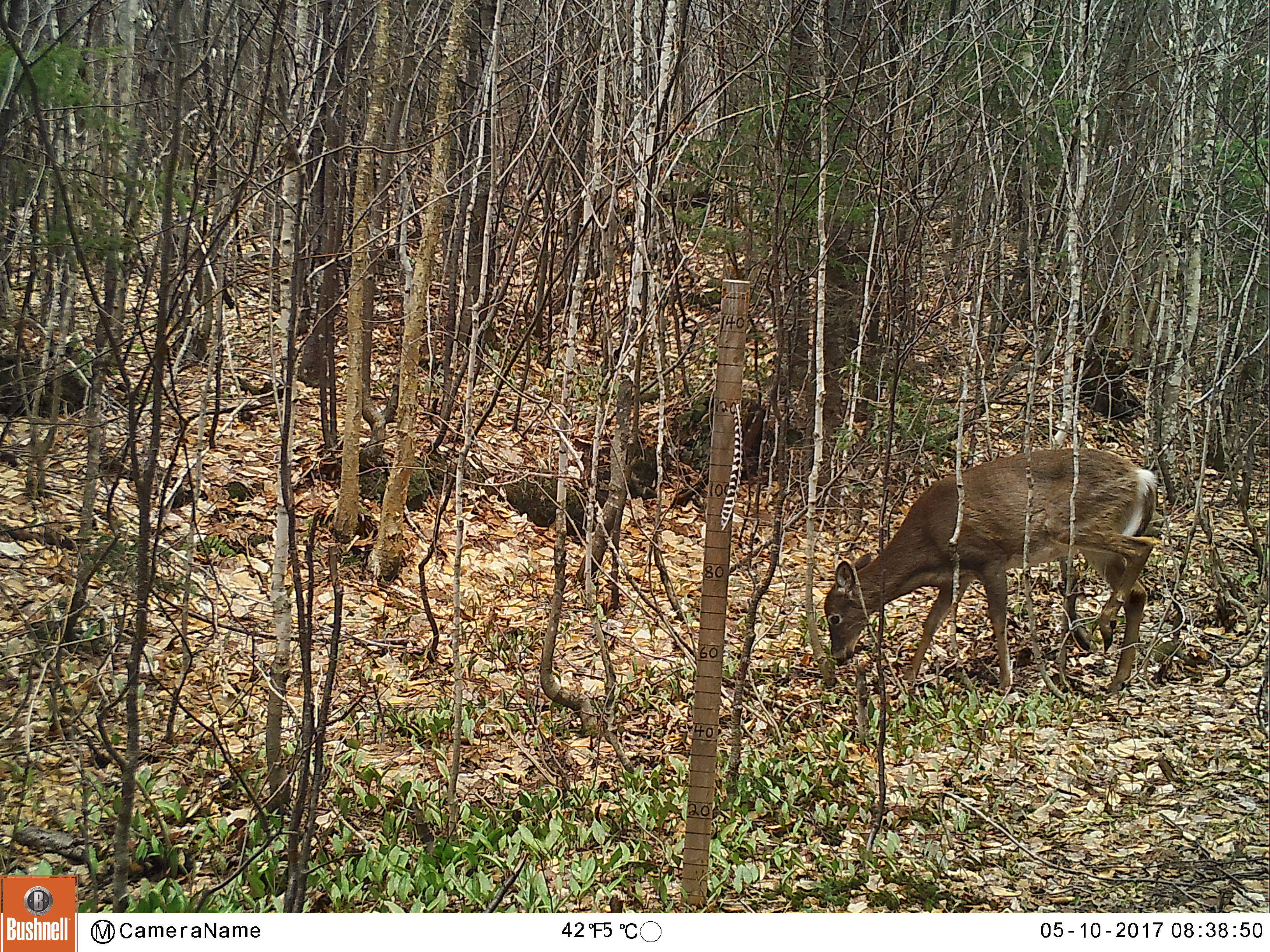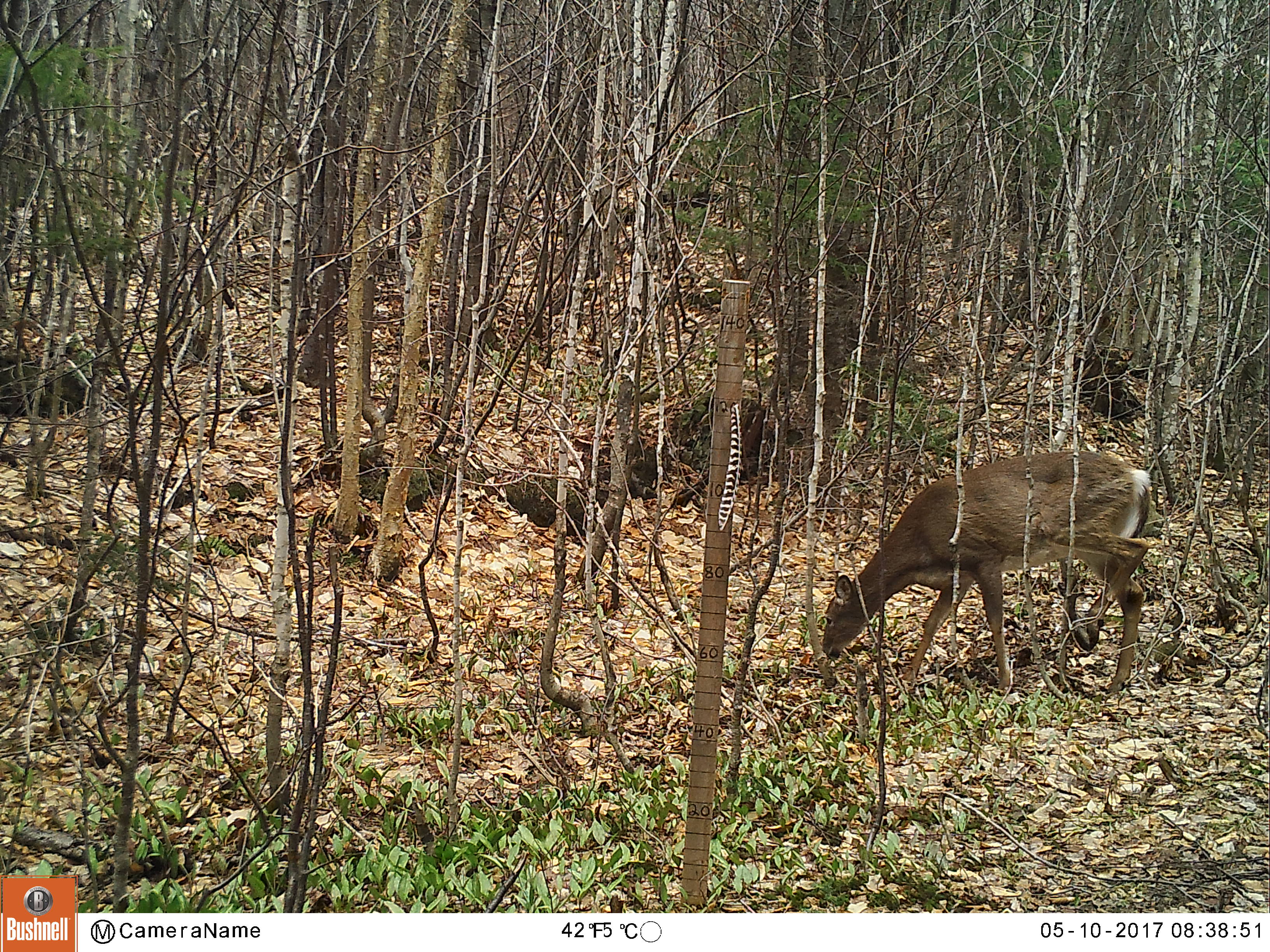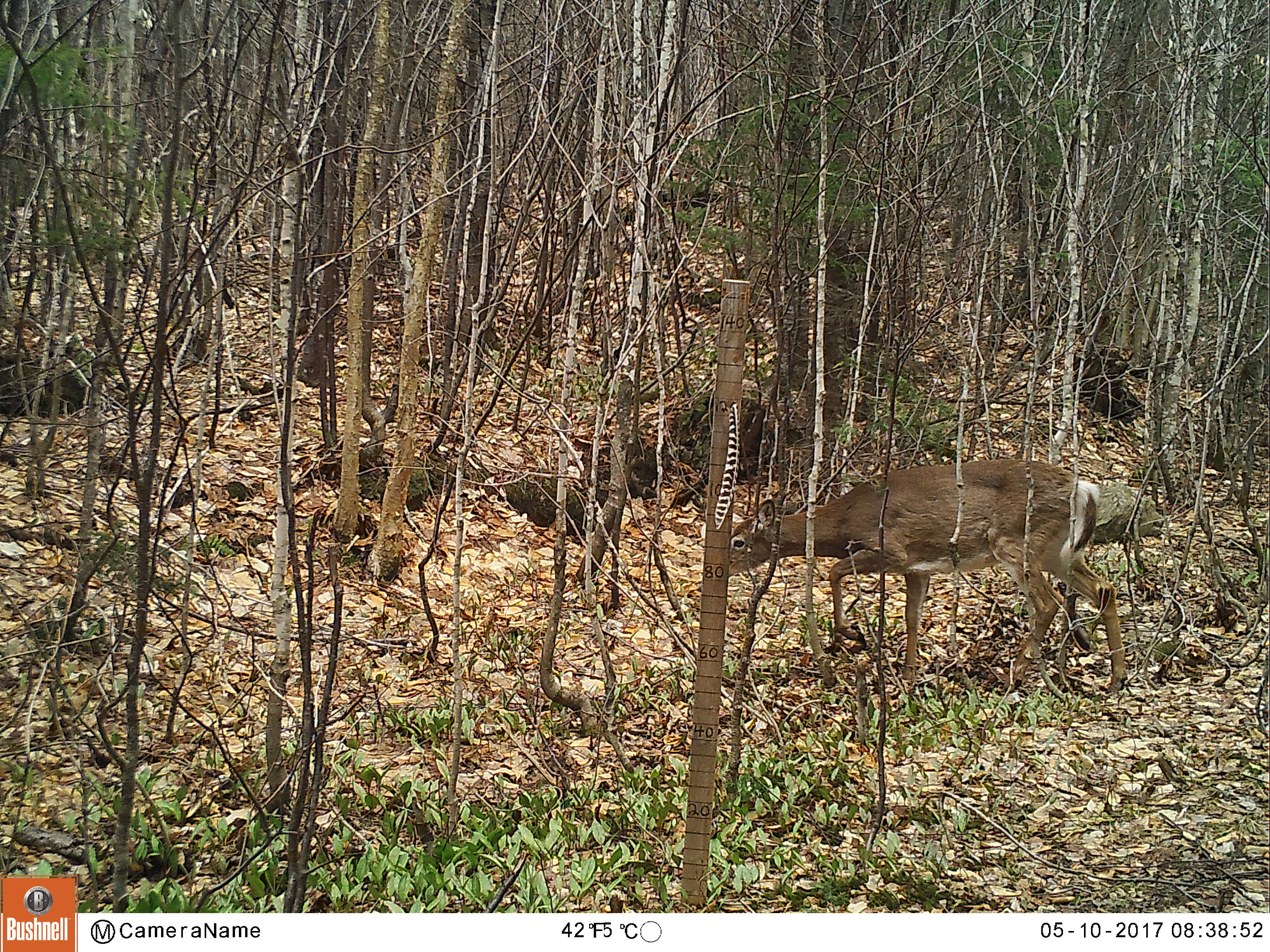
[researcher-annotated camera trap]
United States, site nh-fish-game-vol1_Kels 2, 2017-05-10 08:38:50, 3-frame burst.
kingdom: Animalia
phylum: Chordata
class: Mammalia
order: Artiodactyla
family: Cervidae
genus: Odocoileus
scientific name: Odocoileus virginianus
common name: white-tailed deer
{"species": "white-tailed deer (Odocoileus virginianus)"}